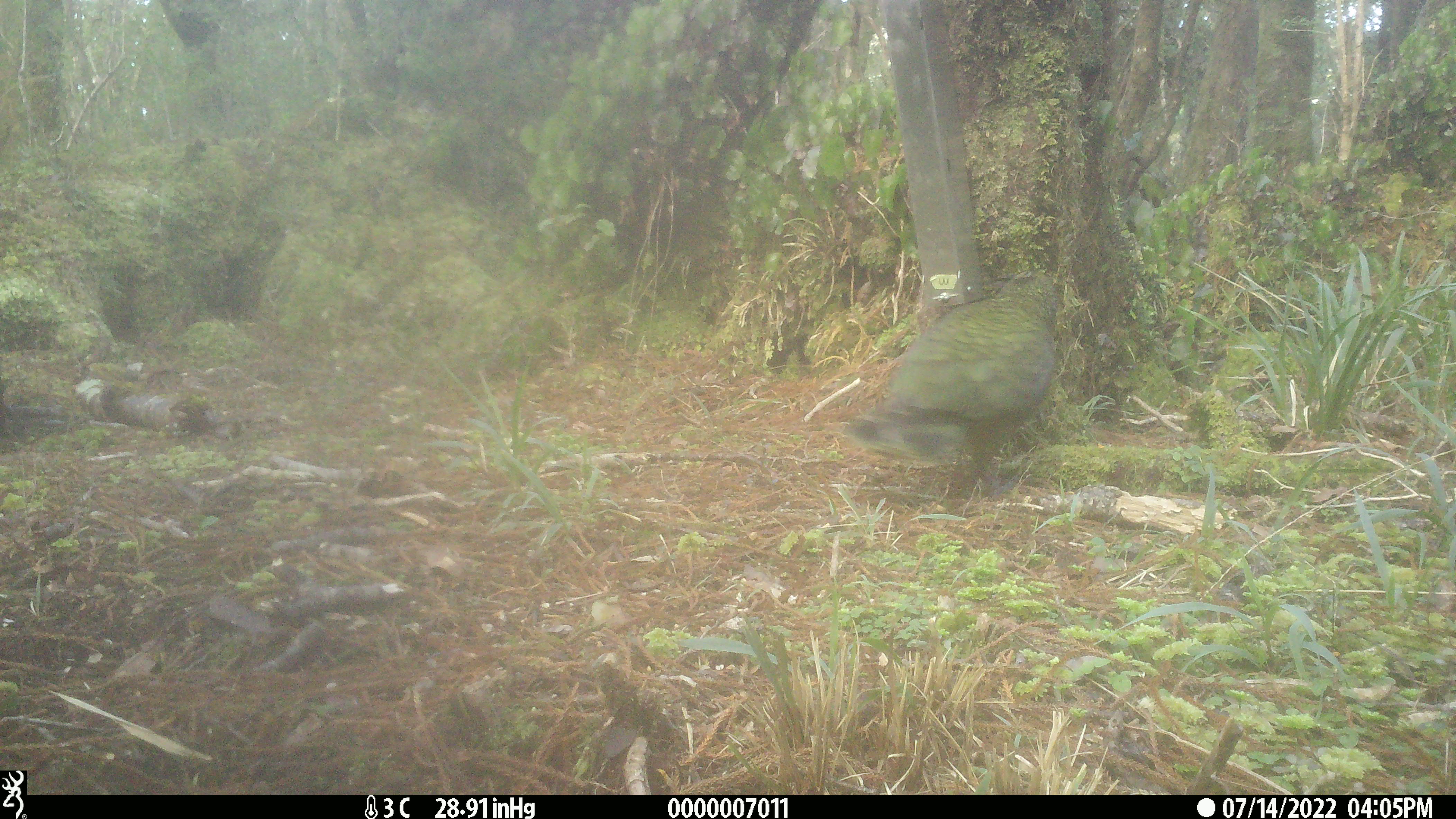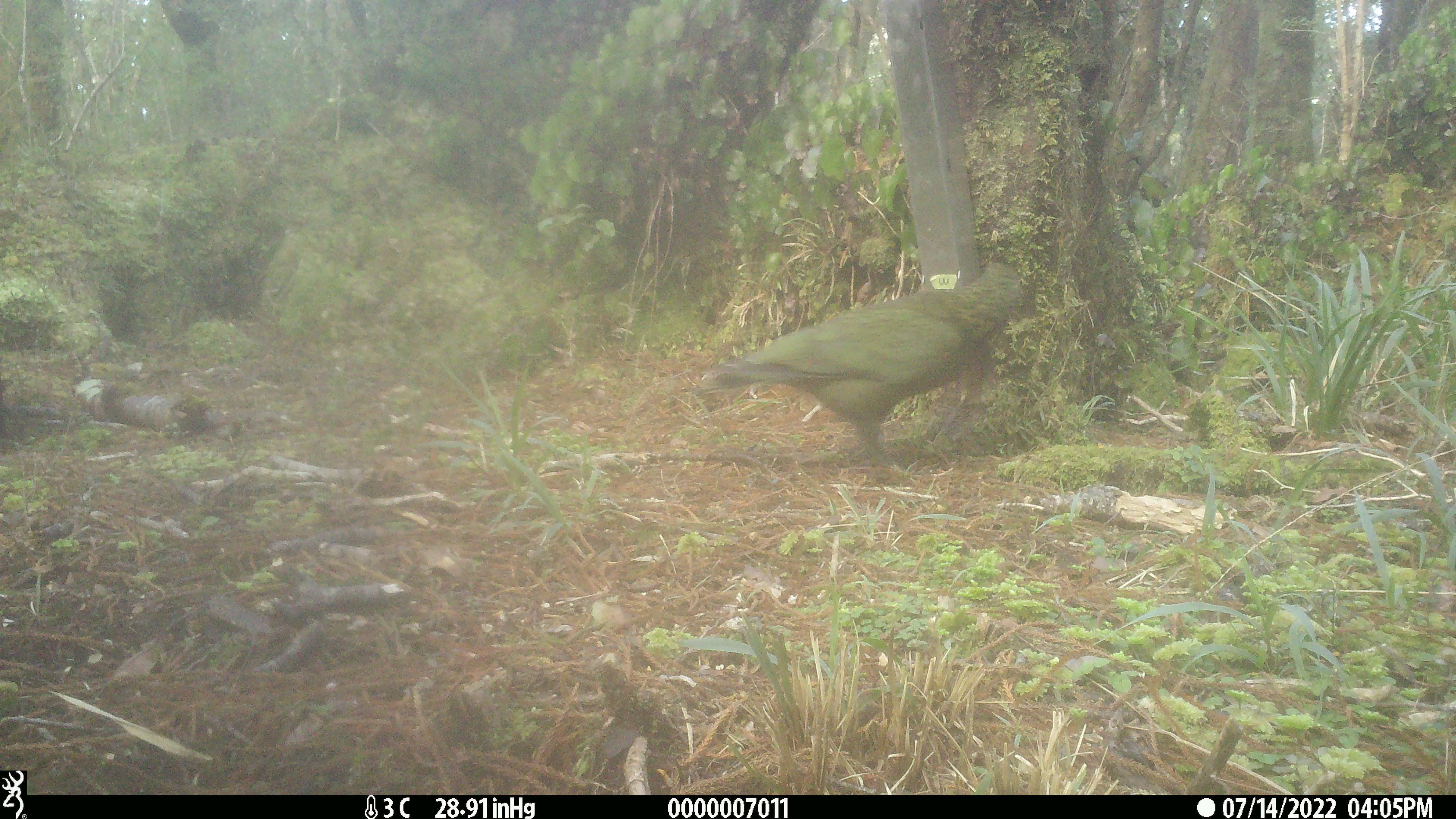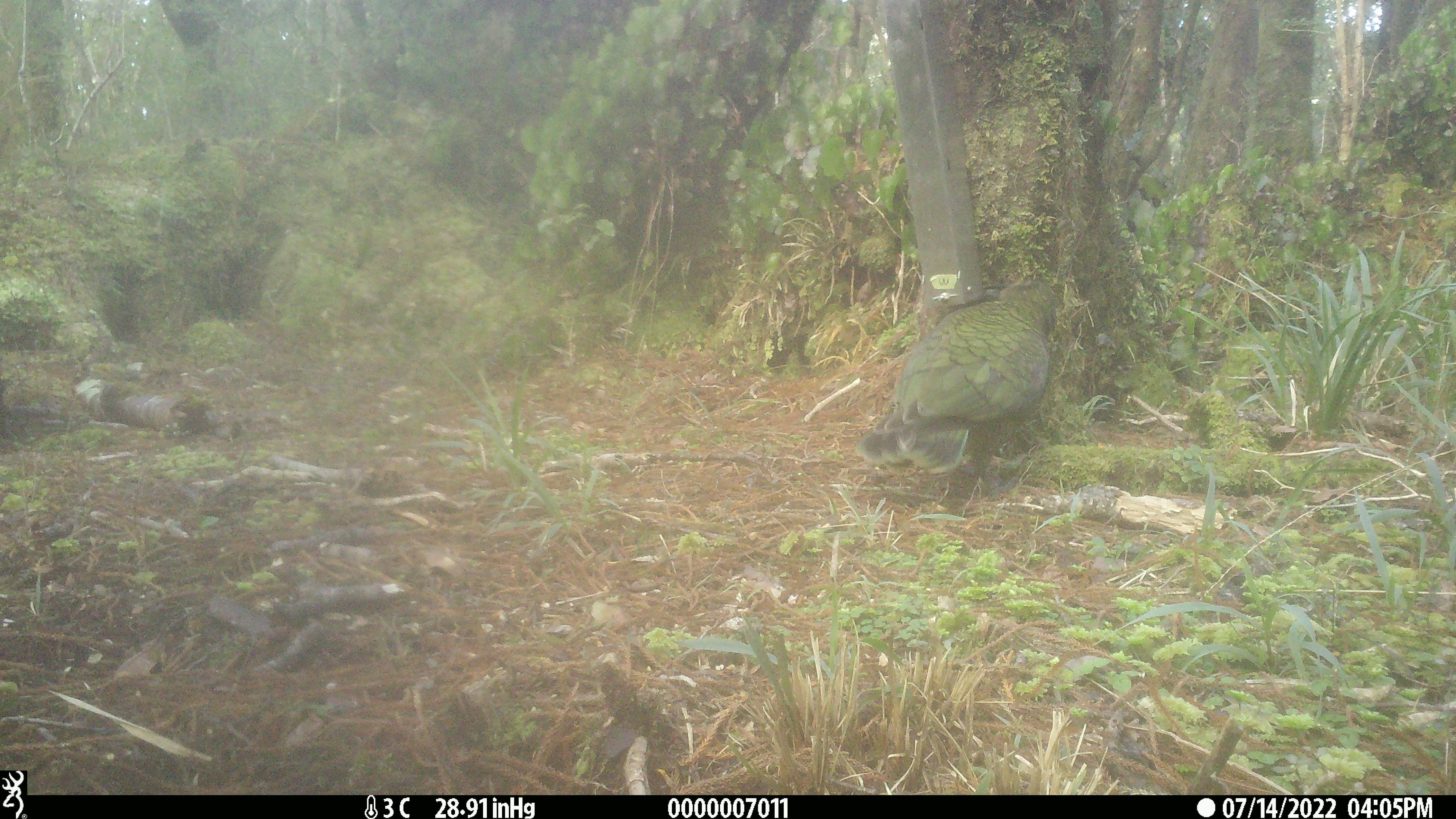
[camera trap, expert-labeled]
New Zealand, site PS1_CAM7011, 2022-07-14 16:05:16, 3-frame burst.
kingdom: Animalia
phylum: Chordata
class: Aves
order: Psittaciformes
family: Strigopidae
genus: Nestor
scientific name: Nestor notabilis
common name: kea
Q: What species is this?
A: Kea (Nestor notabilis).